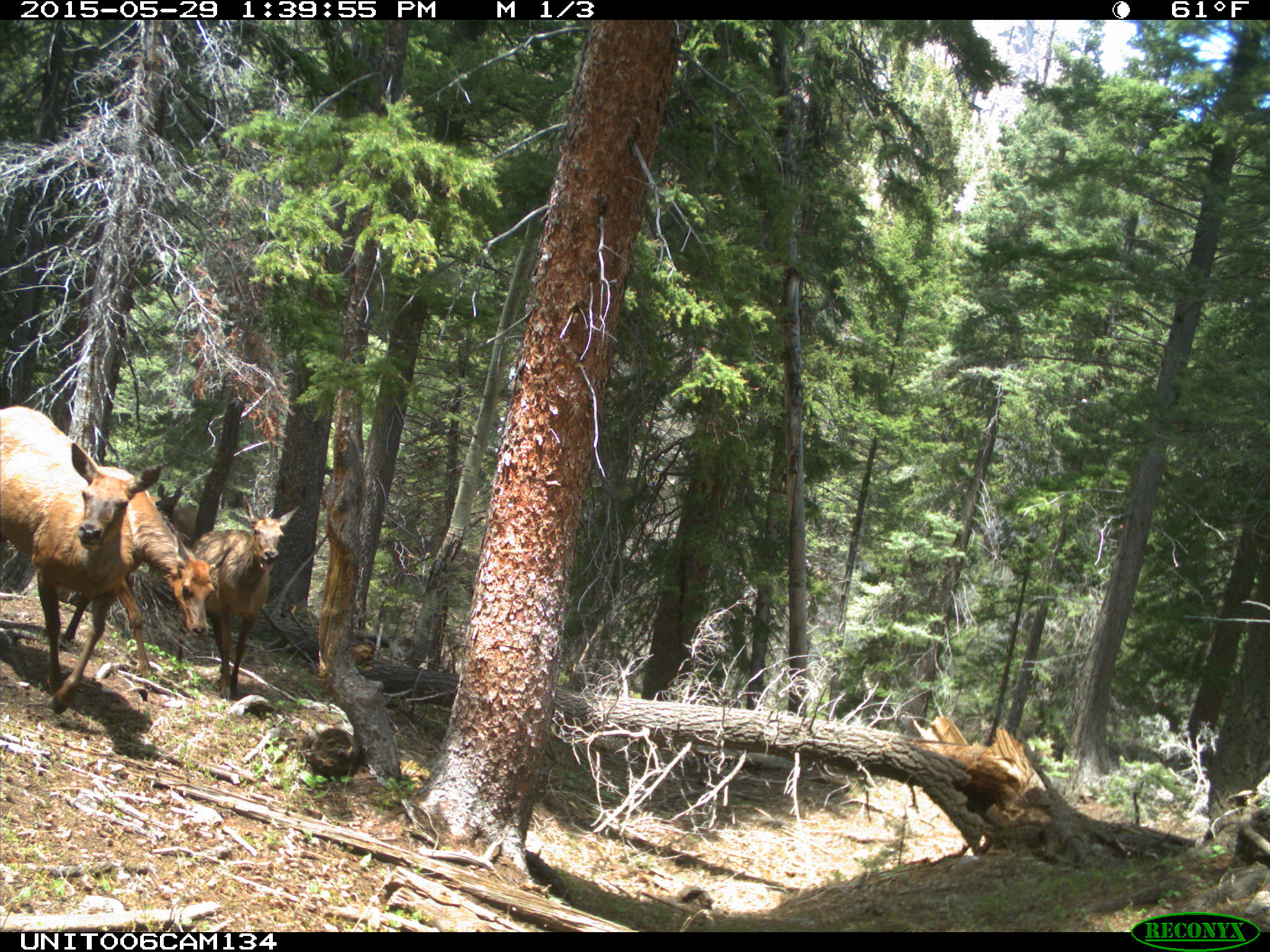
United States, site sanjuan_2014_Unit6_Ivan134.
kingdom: Animalia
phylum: Chordata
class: Mammalia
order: Artiodactyla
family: Cervidae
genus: Cervus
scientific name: Cervus elaphus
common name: red deer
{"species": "Cervus elaphus (red deer)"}